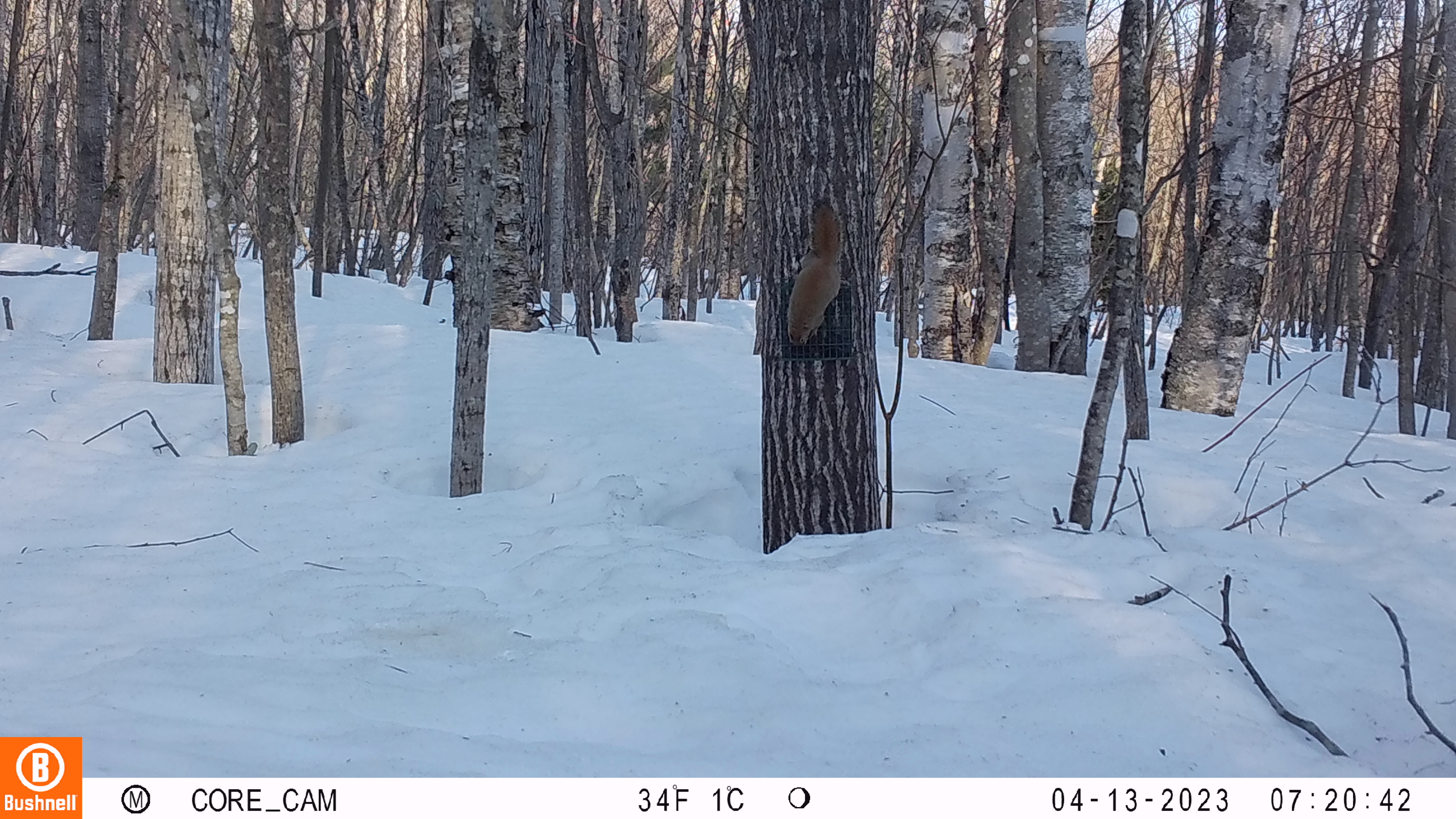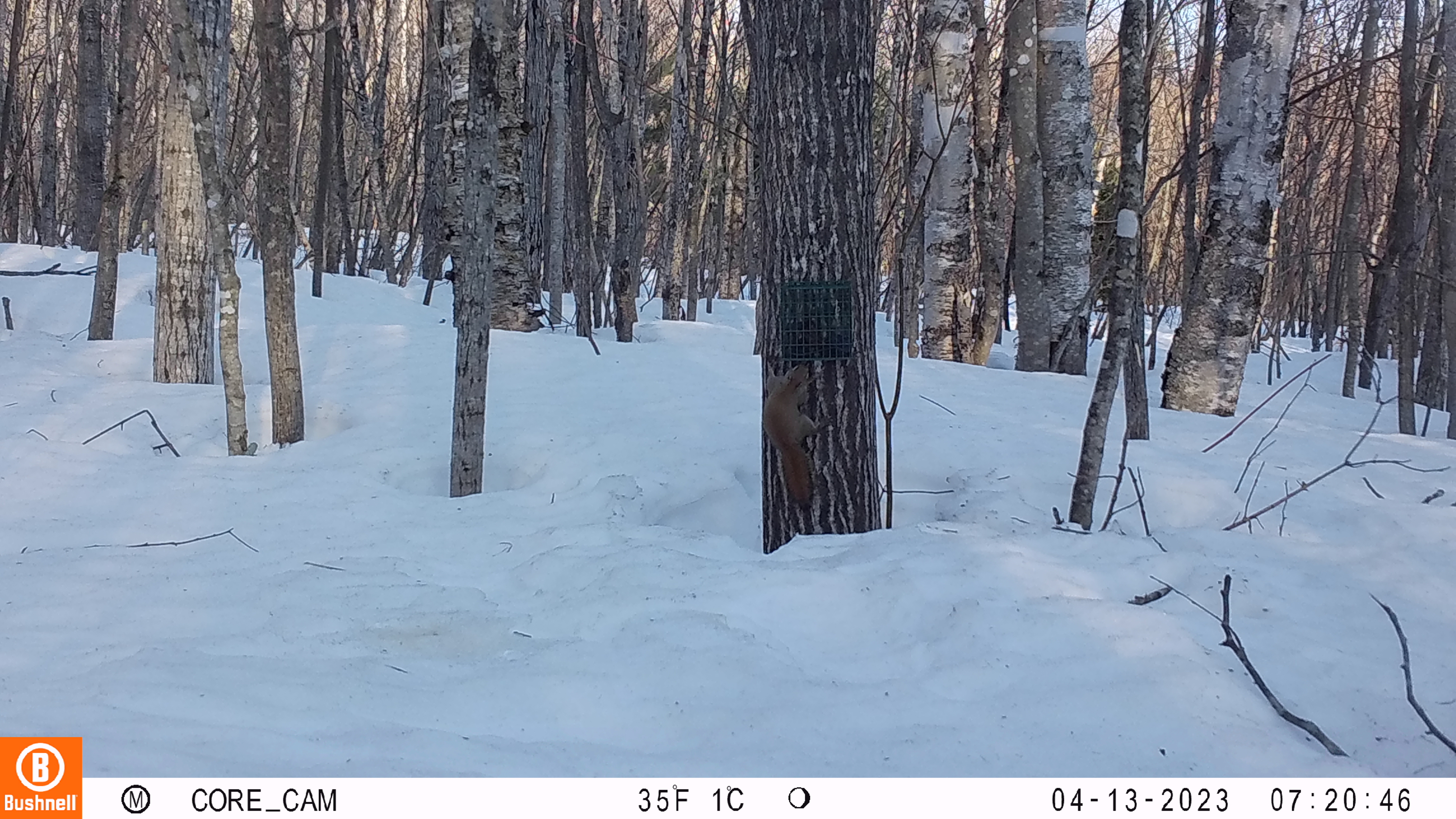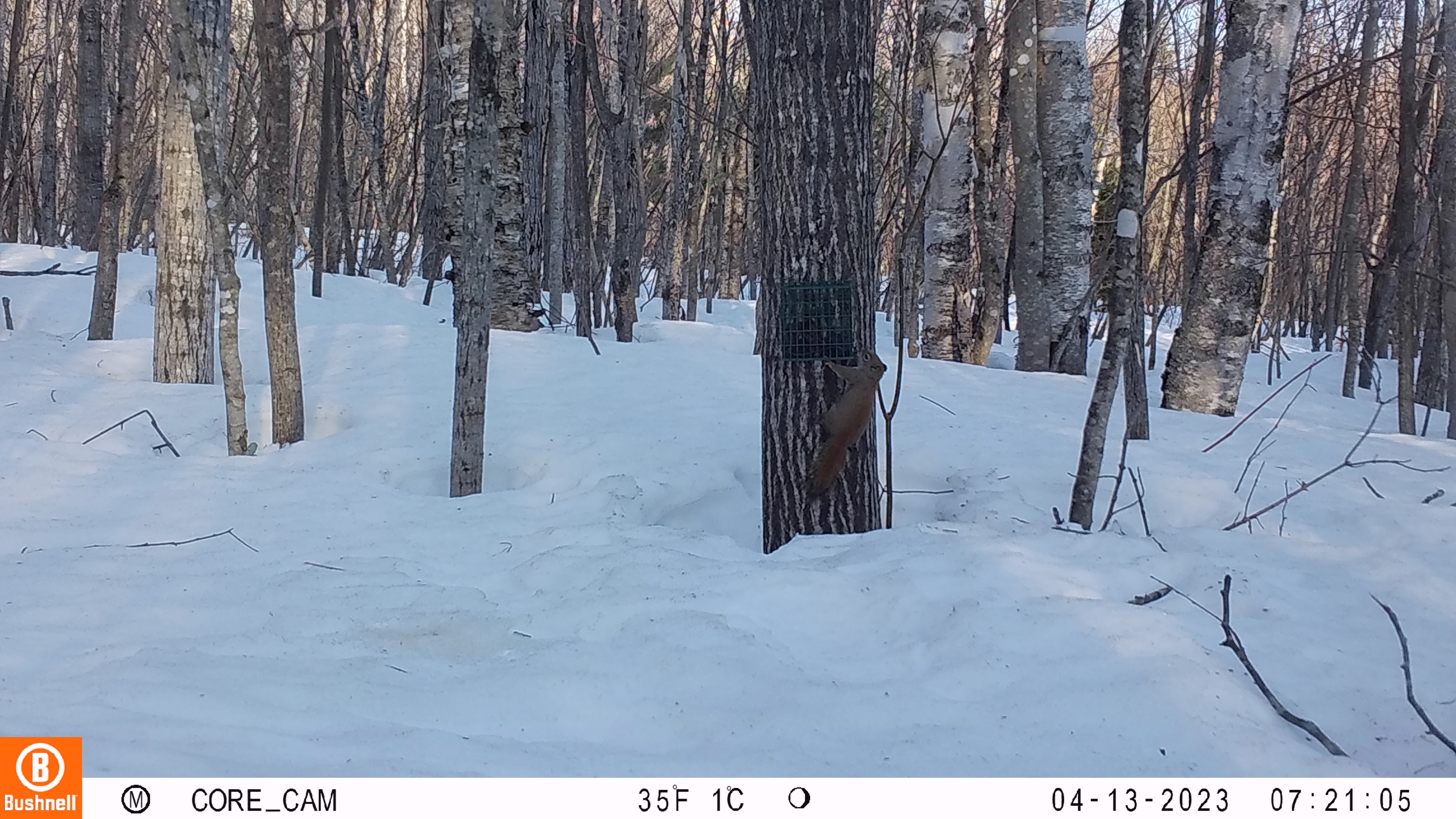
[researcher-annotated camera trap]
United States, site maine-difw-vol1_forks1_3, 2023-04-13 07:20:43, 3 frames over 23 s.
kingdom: Animalia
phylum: Chordata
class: Mammalia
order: Rodentia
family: Sciuridae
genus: Tamiasciurus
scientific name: Tamiasciurus hudsonicus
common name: red squirrel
Red squirrel (Tamiasciurus hudsonicus).